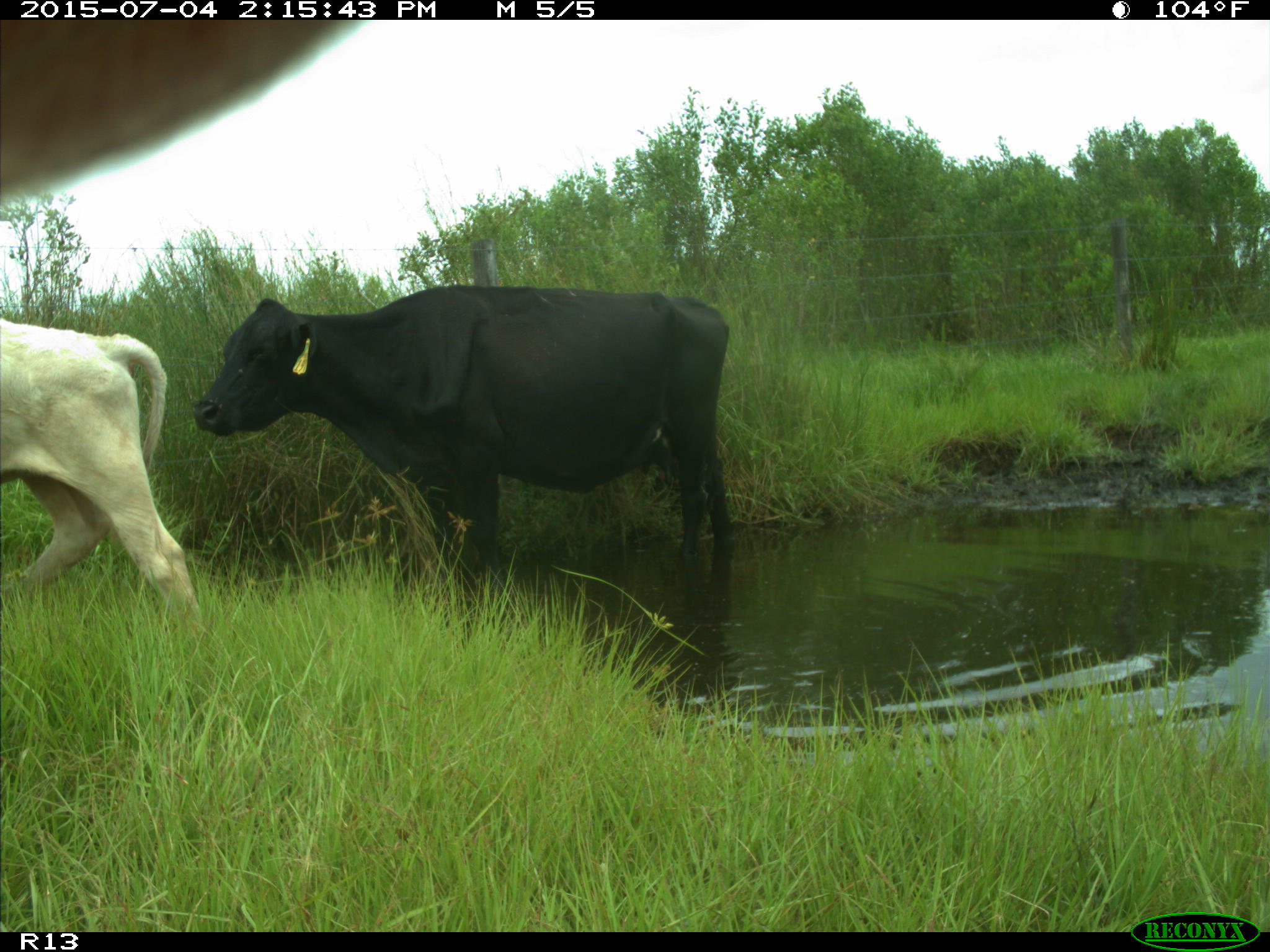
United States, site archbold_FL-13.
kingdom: Animalia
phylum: Chordata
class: Mammalia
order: Artiodactyla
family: Bovidae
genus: Bos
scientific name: Bos taurus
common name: domestic cow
Bos taurus (domestic cow).